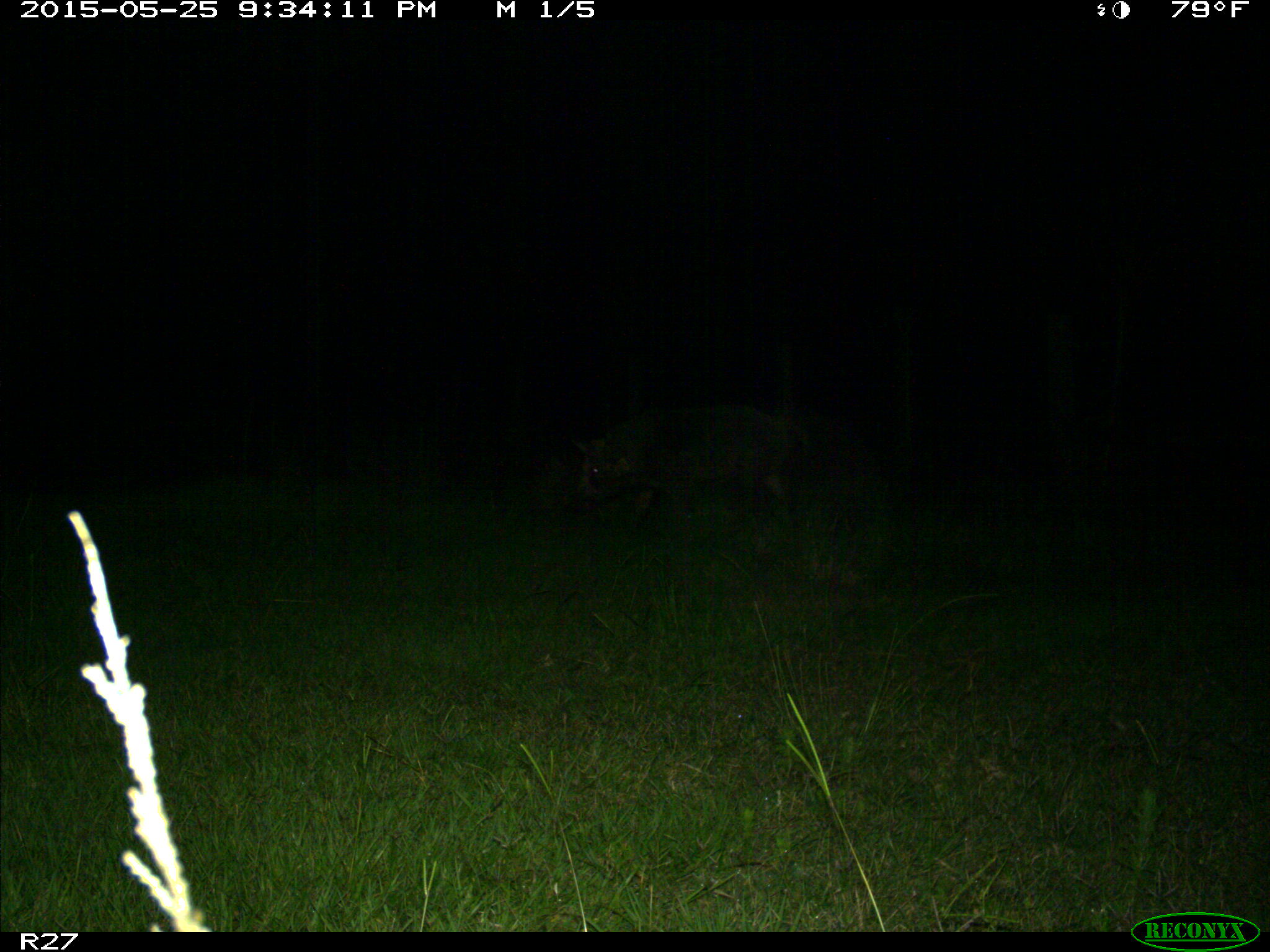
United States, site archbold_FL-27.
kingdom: Animalia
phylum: Chordata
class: Mammalia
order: Artiodactyla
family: Suidae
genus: Sus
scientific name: Sus scrofa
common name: wild boar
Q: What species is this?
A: Sus scrofa (wild boar).